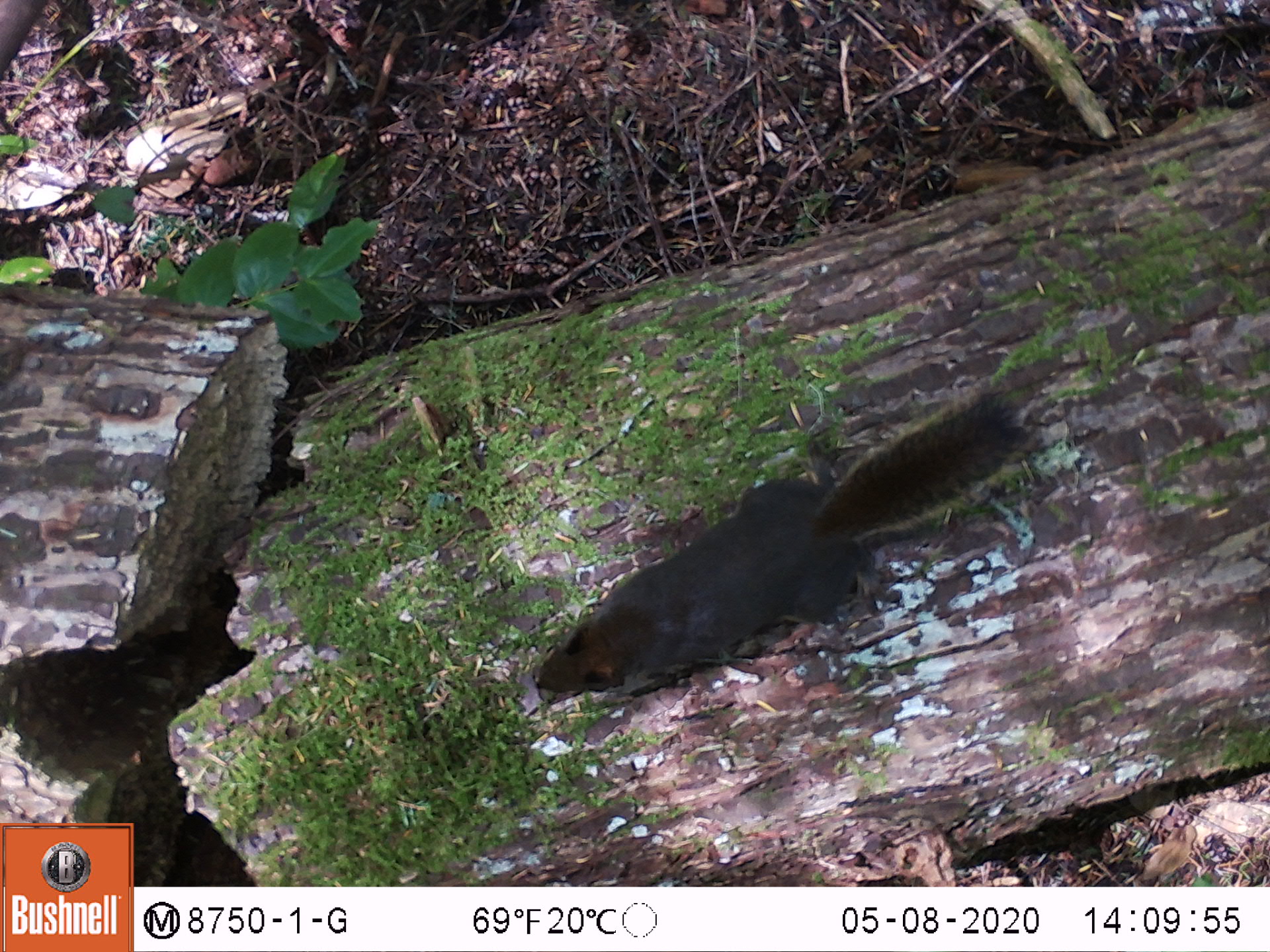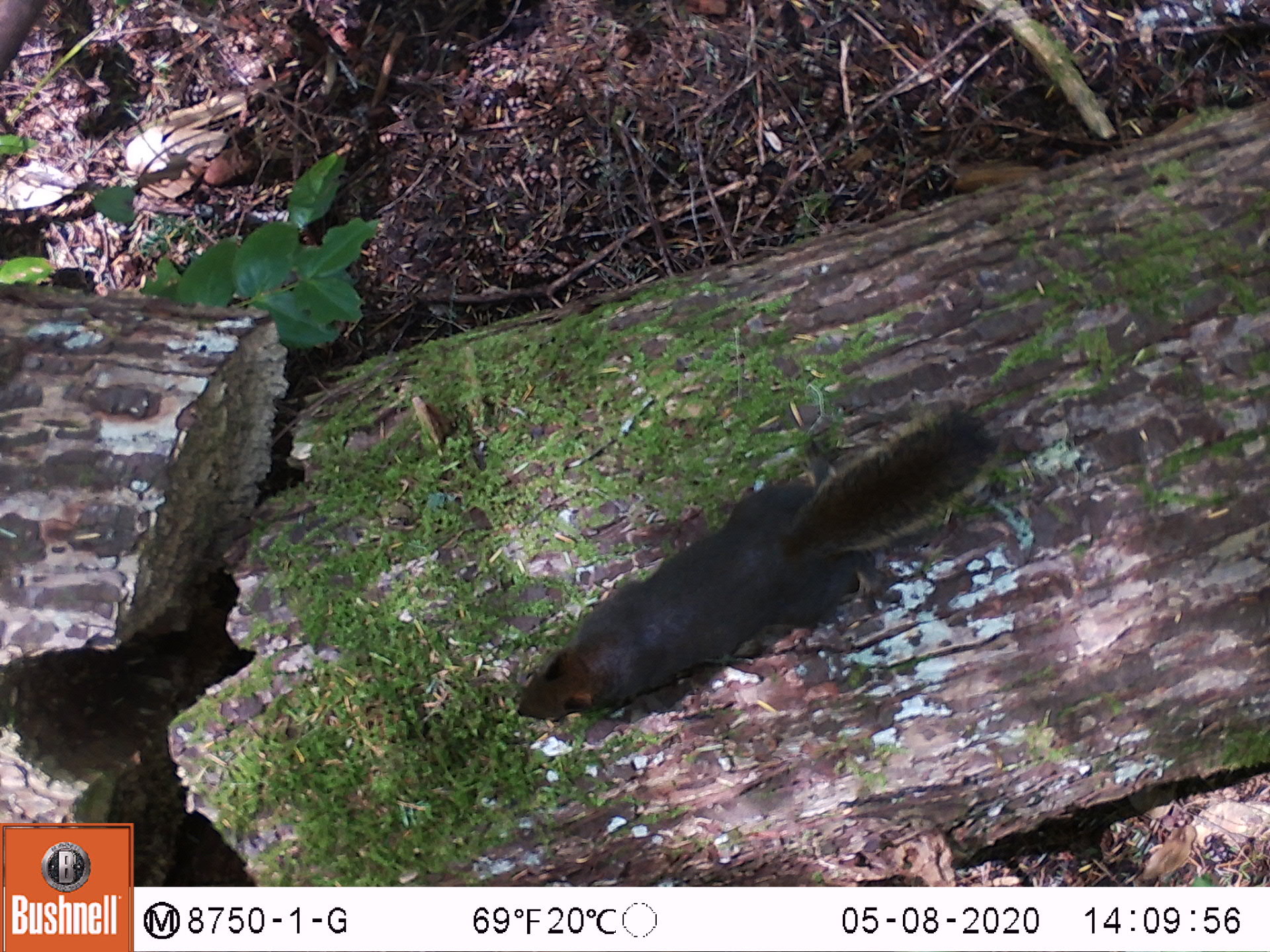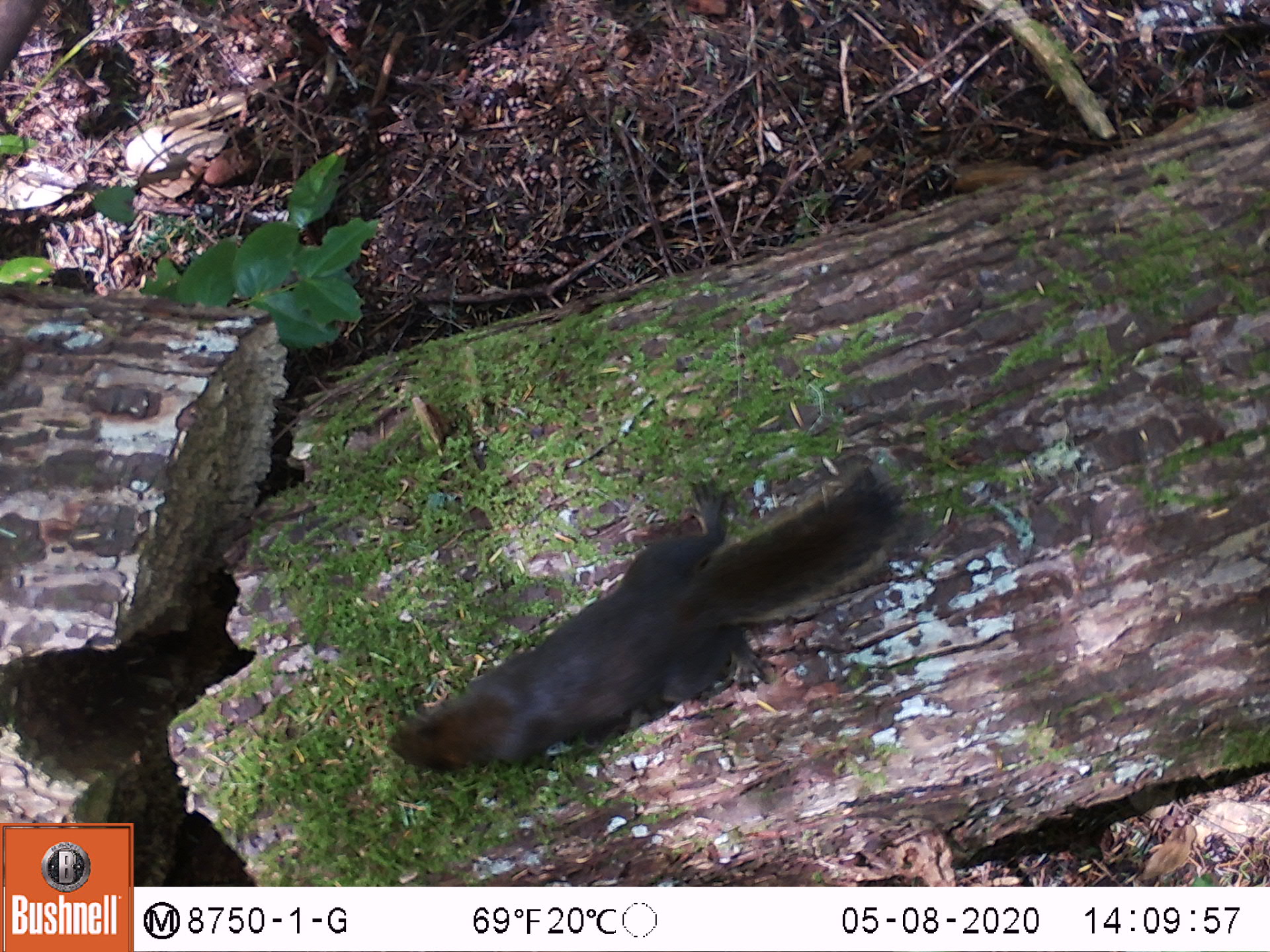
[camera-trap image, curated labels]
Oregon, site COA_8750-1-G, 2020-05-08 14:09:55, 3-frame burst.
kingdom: Animalia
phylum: Chordata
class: Mammalia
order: Rodentia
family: Sciuridae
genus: Tamiasciurus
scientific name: Tamiasciurus douglasii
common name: douglas squirrel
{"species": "douglas squirrel (Tamiasciurus douglasii)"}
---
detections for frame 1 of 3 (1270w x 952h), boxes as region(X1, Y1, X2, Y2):
douglas squirrel: region(525, 388, 1031, 701)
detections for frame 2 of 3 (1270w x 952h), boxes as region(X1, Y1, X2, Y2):
douglas squirrel: region(507, 407, 997, 731)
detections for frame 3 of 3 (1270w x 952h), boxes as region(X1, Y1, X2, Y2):
douglas squirrel: region(380, 468, 900, 777)